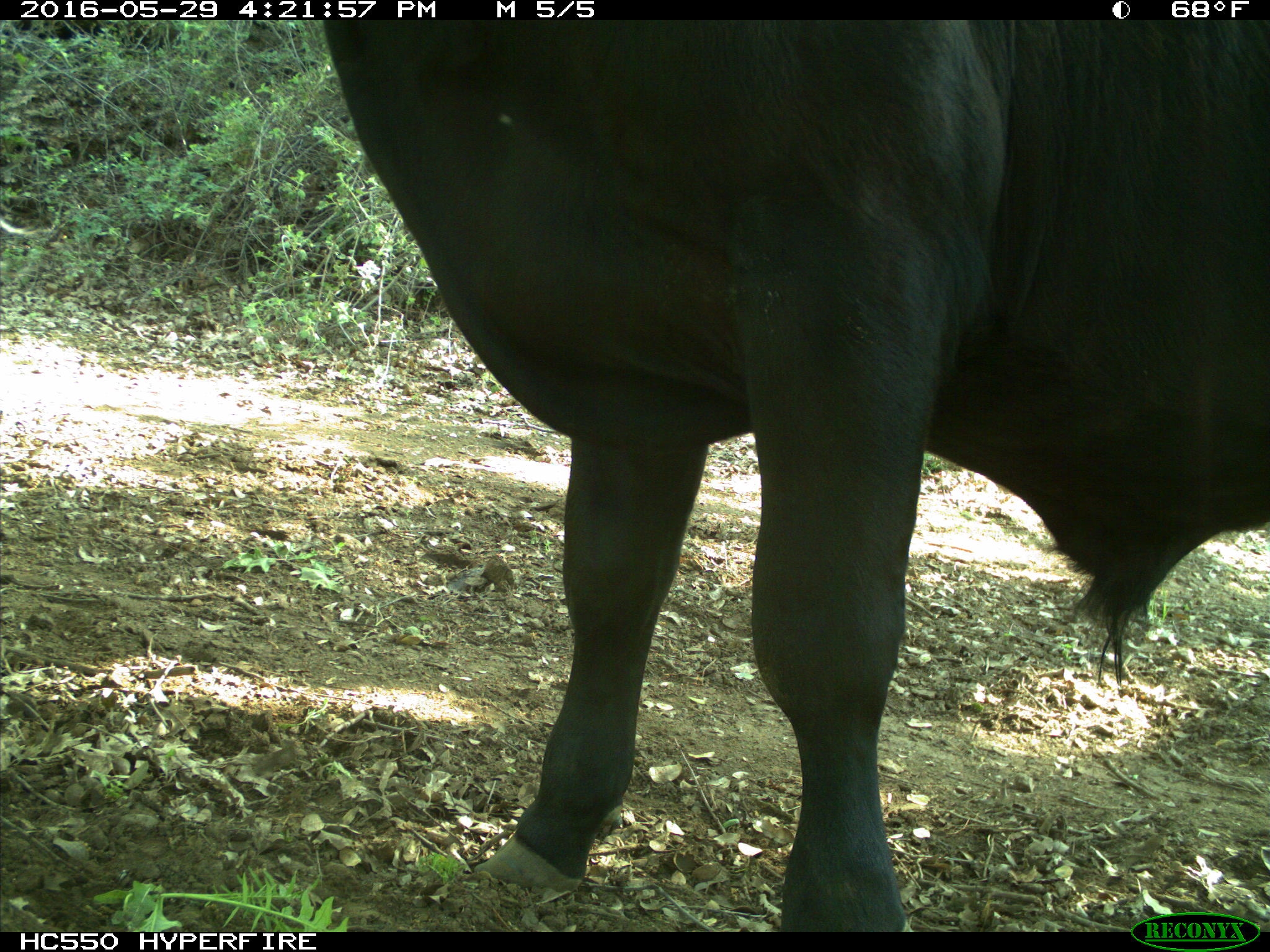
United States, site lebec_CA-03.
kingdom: Animalia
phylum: Chordata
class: Mammalia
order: Artiodactyla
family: Bovidae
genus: Bos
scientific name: Bos taurus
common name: domestic cow